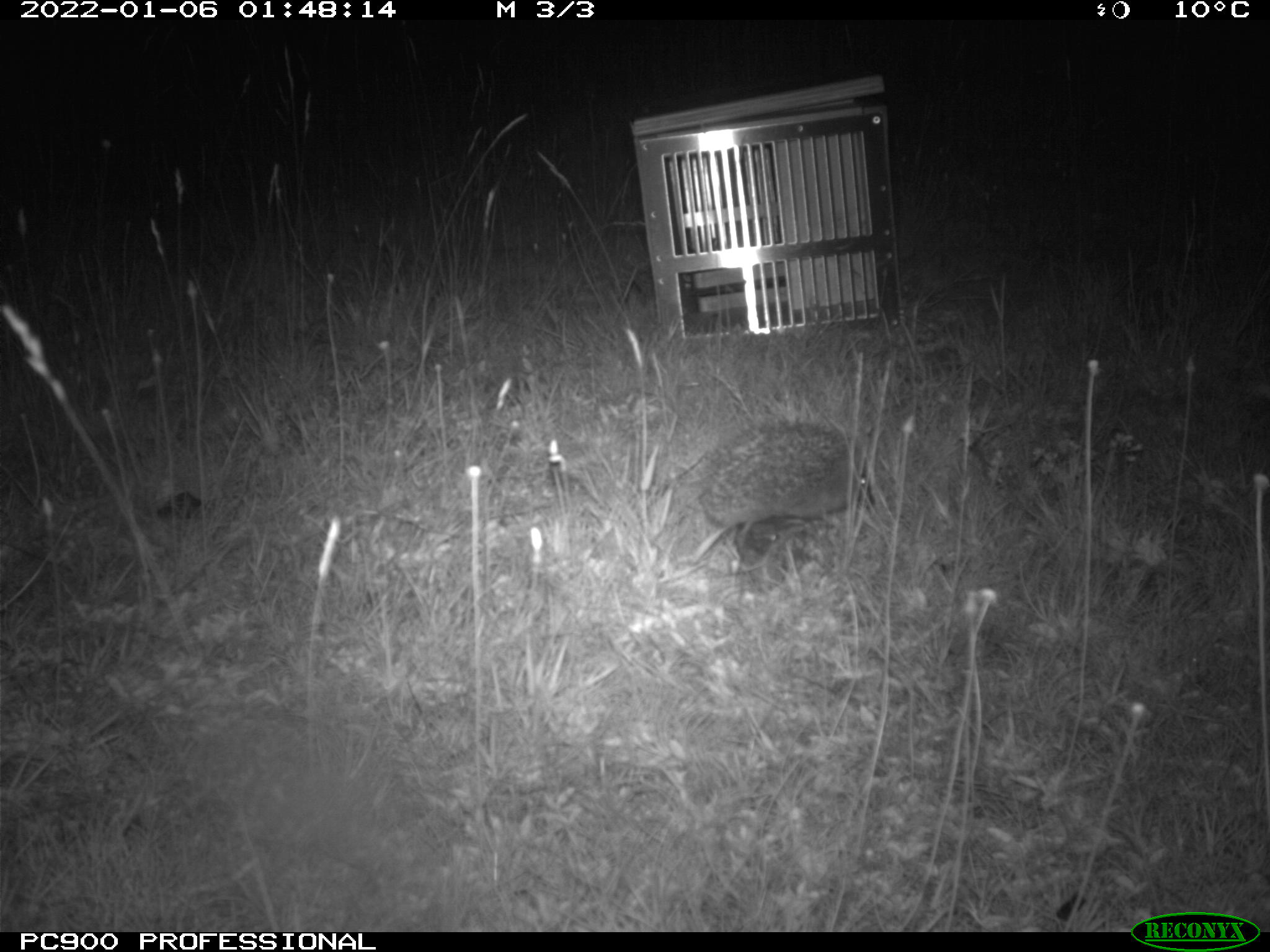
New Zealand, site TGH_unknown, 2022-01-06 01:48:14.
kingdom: Animalia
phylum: Chordata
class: Mammalia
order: Eulipotyphla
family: Erinaceidae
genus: Erinaceus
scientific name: Erinaceus europaeus europaeus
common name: european hedgehog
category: hedgehog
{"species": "hedgehog (european hedgehog) (Erinaceus europaeus europaeus)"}